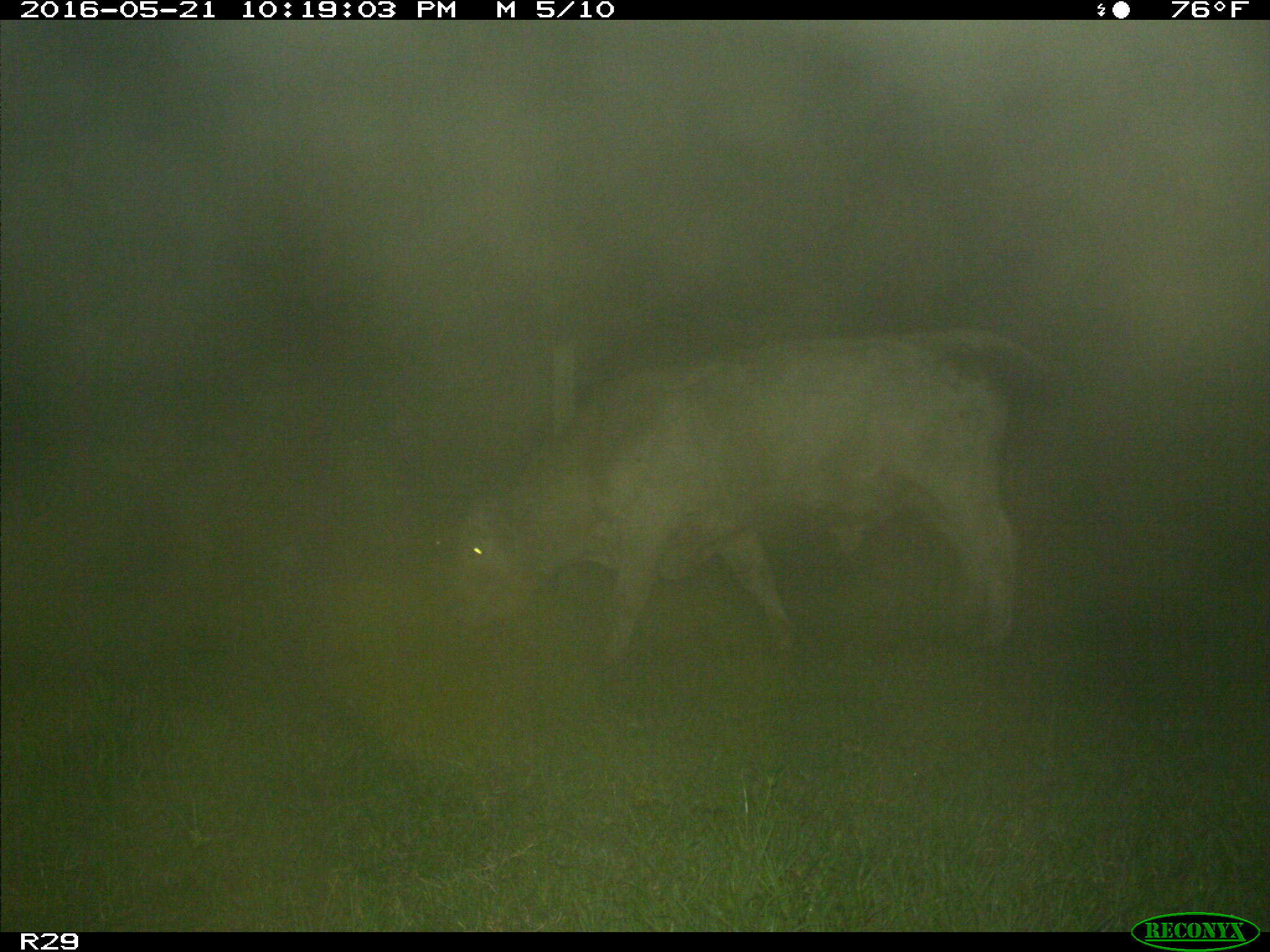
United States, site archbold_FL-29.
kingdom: Animalia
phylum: Chordata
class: Mammalia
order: Artiodactyla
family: Bovidae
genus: Bos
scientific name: Bos taurus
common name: domestic cow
Bos taurus (domestic cow).